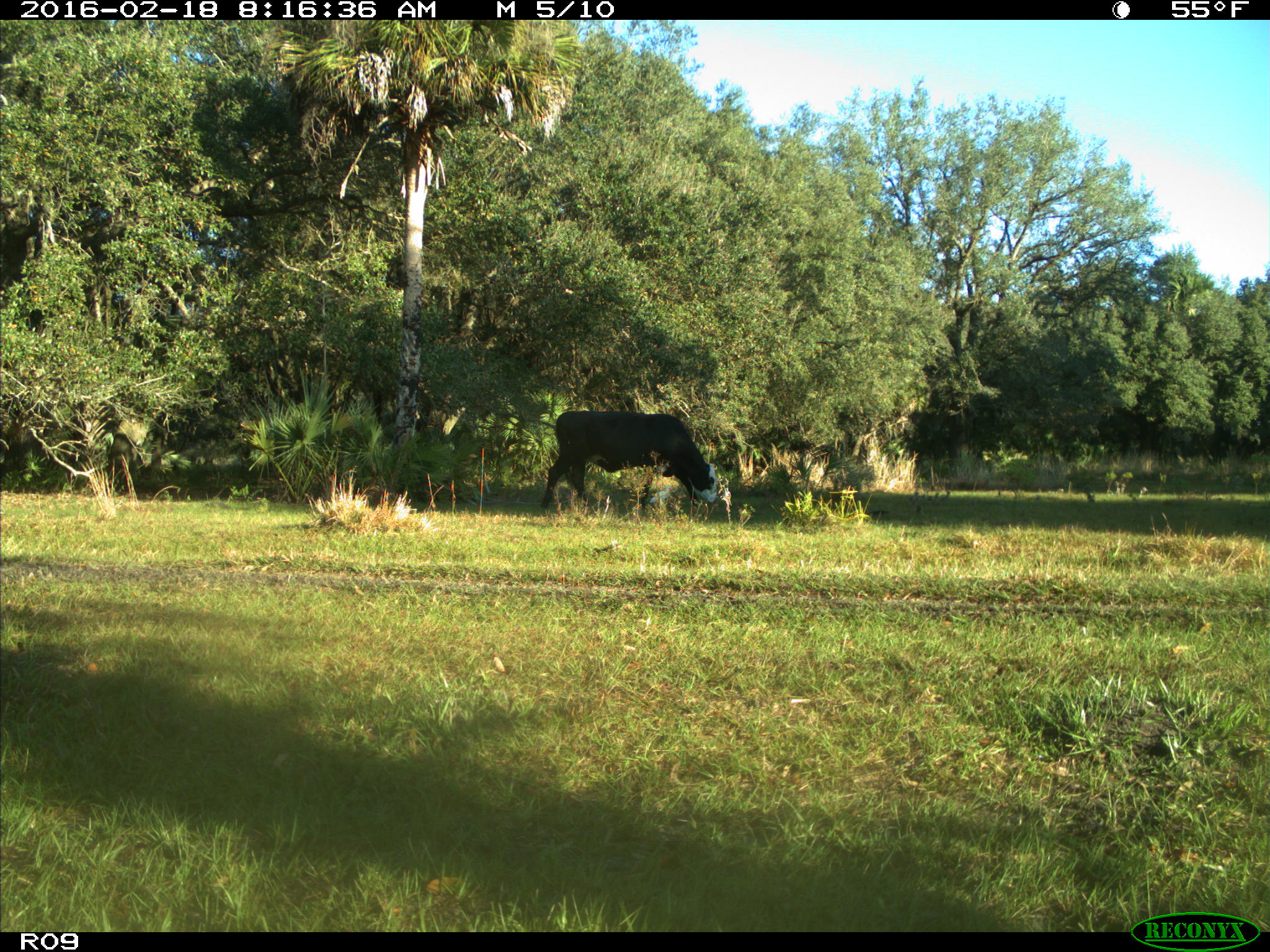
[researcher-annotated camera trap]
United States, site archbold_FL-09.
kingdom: Animalia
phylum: Chordata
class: Mammalia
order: Artiodactyla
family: Bovidae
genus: Bos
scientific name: Bos taurus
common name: domestic cow